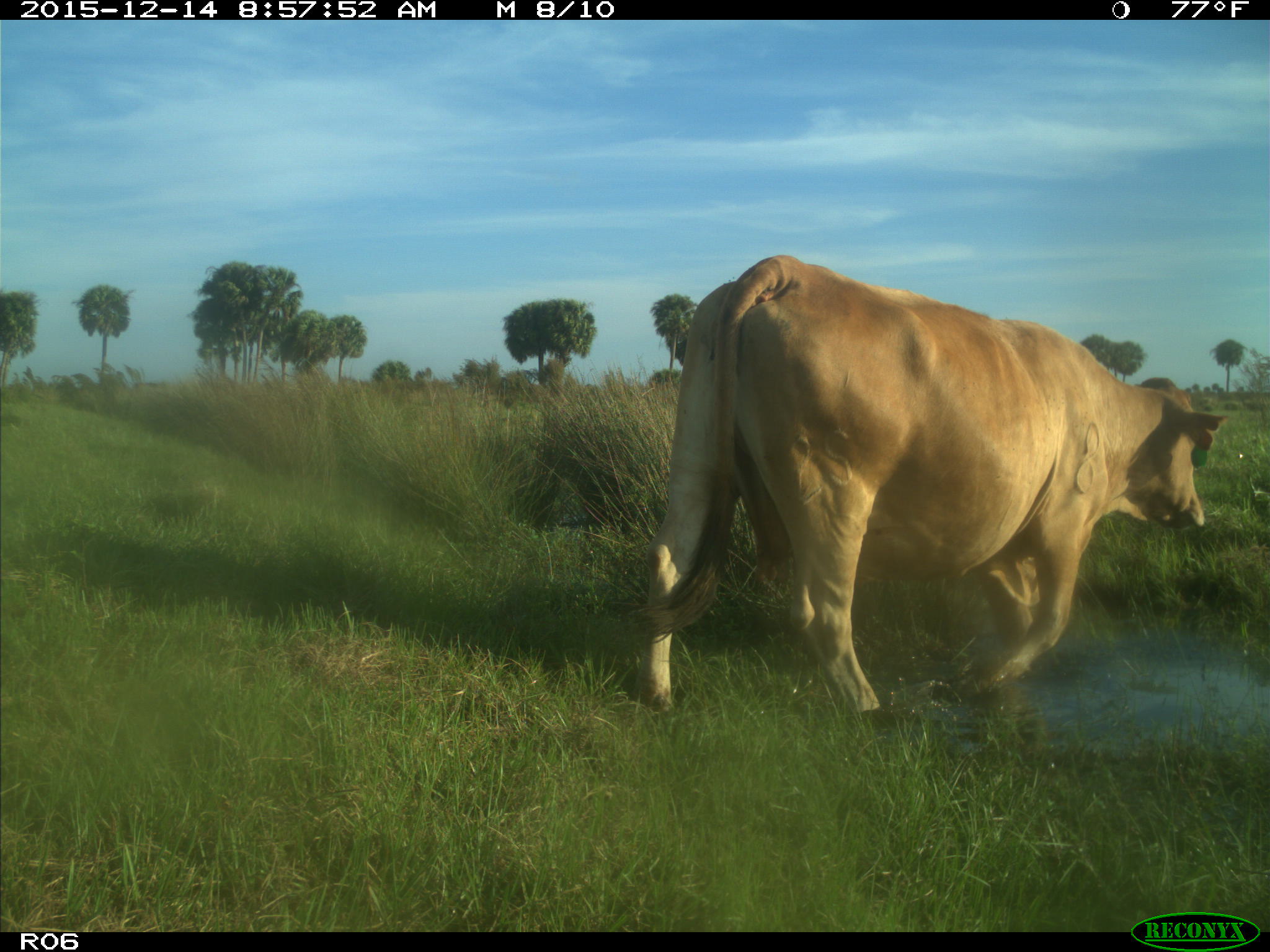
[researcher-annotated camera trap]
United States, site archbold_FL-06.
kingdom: Animalia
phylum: Chordata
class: Mammalia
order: Artiodactyla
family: Bovidae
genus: Bos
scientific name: Bos taurus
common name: domestic cow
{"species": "Bos taurus (domestic cow)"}